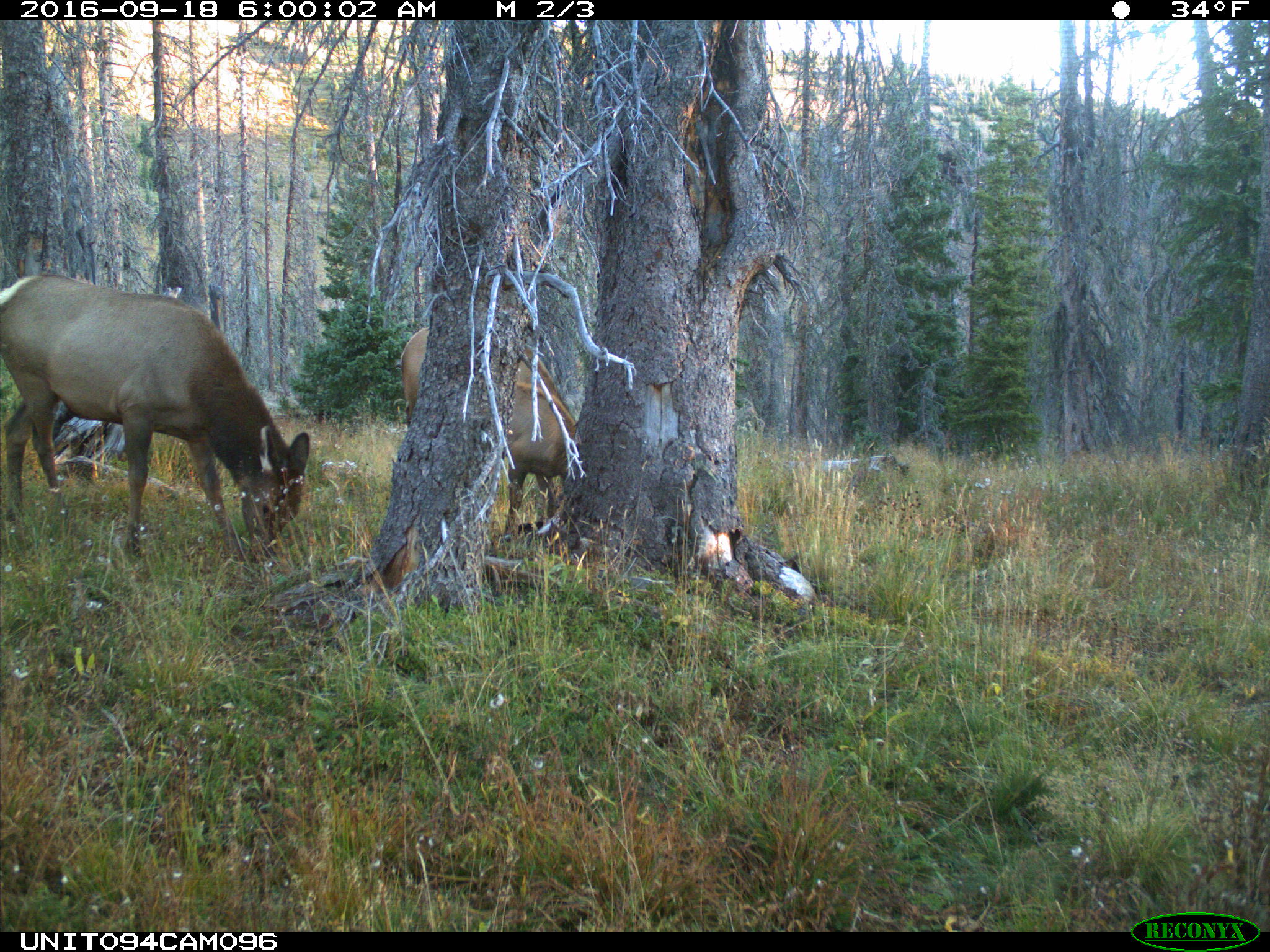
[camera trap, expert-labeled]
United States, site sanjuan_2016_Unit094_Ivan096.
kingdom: Animalia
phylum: Chordata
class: Mammalia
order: Artiodactyla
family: Cervidae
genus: Cervus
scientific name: Cervus elaphus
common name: red deer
Cervus elaphus (red deer).